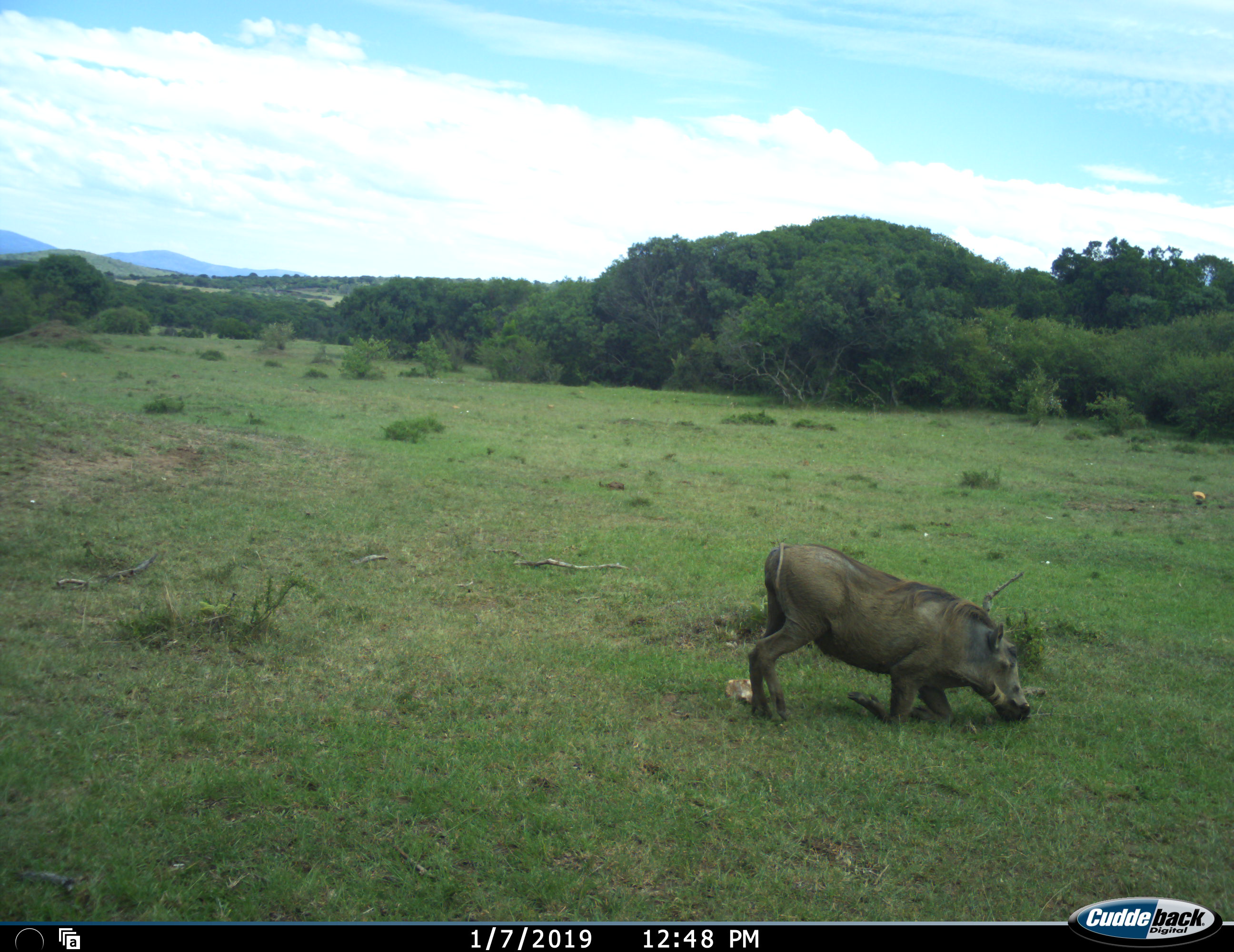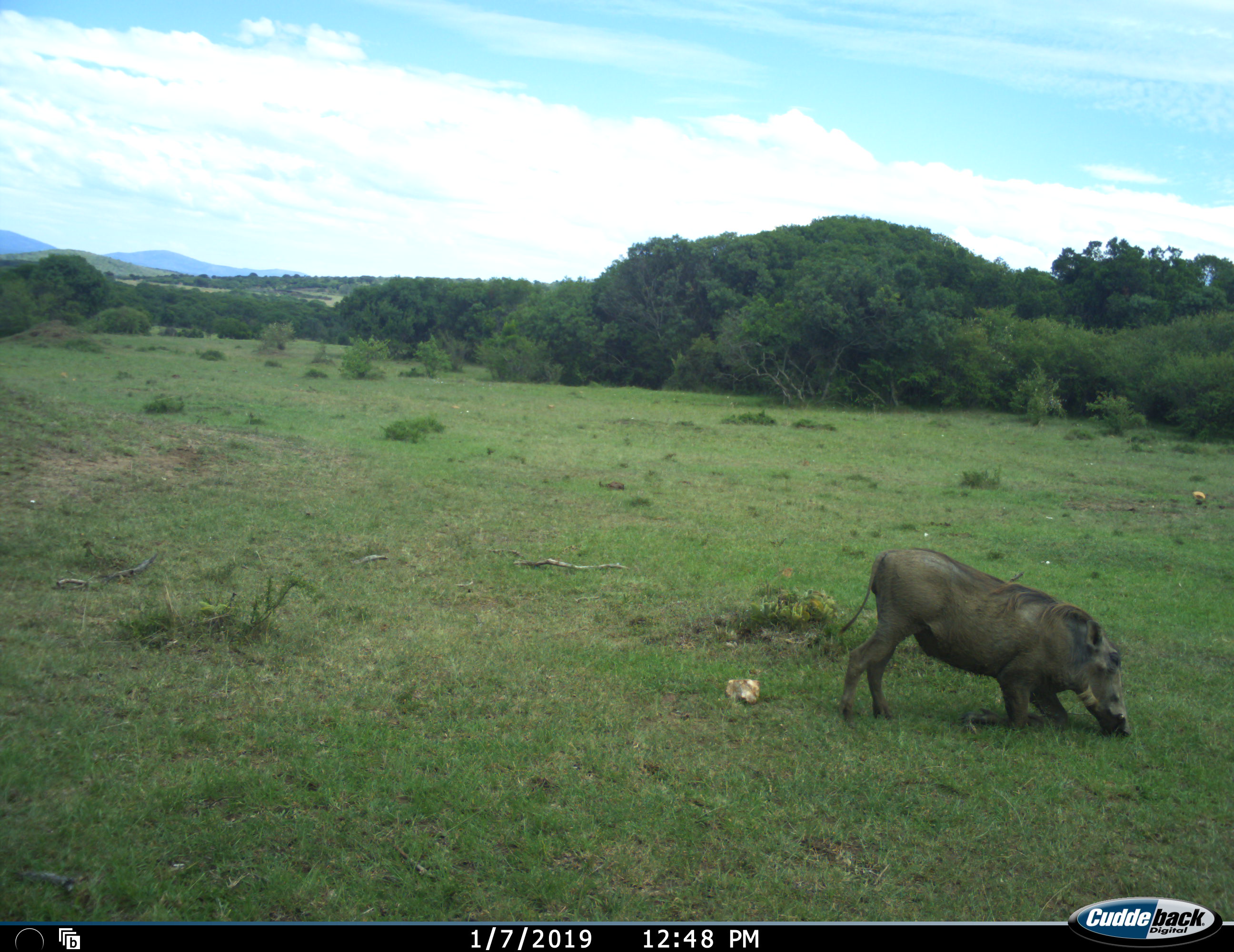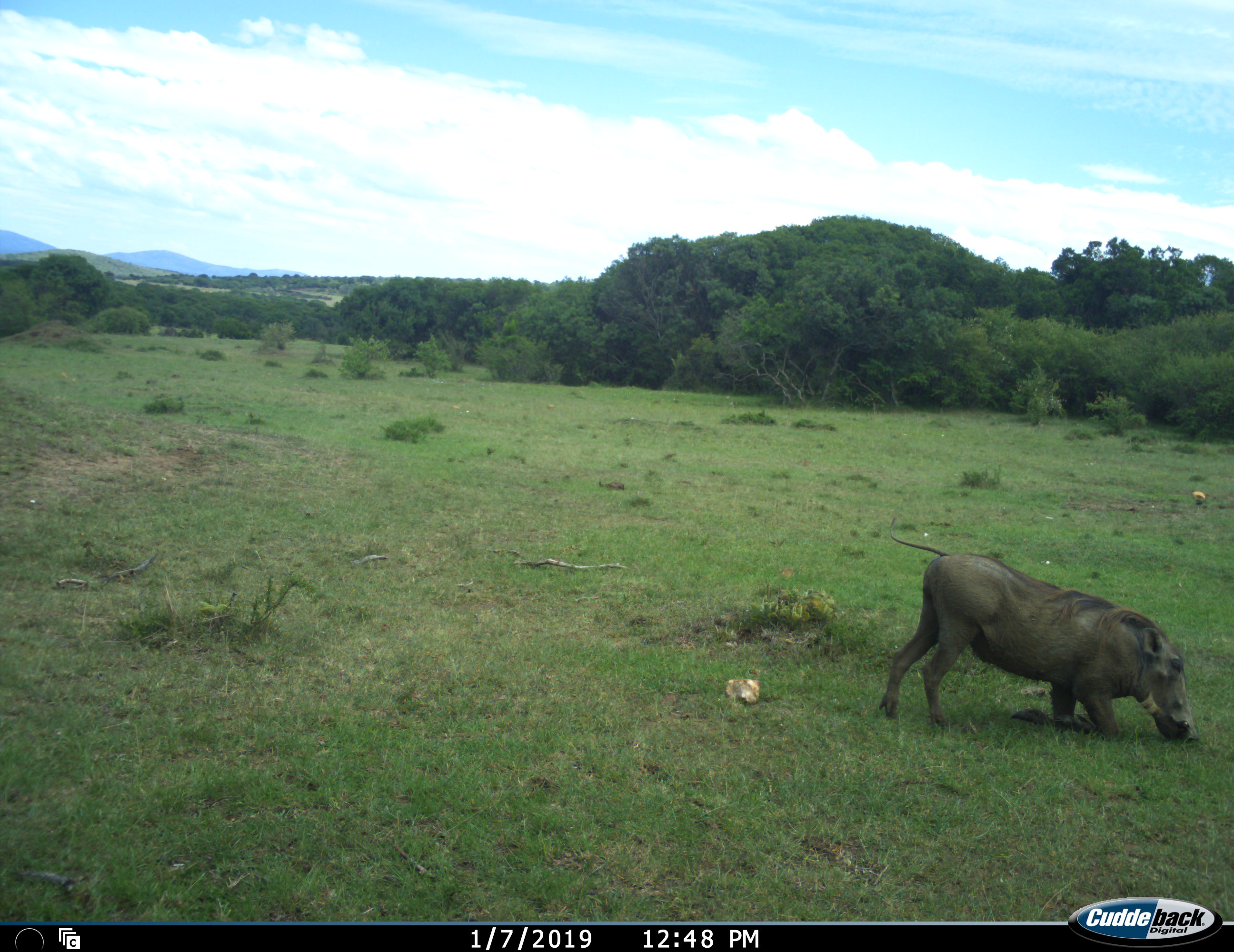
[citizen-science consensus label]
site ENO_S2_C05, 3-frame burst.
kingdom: Animalia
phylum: Chordata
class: Mammalia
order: Artiodactyla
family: Suidae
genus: Phacochoerus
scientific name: Phacochoerus africanus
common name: warthog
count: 1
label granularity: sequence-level